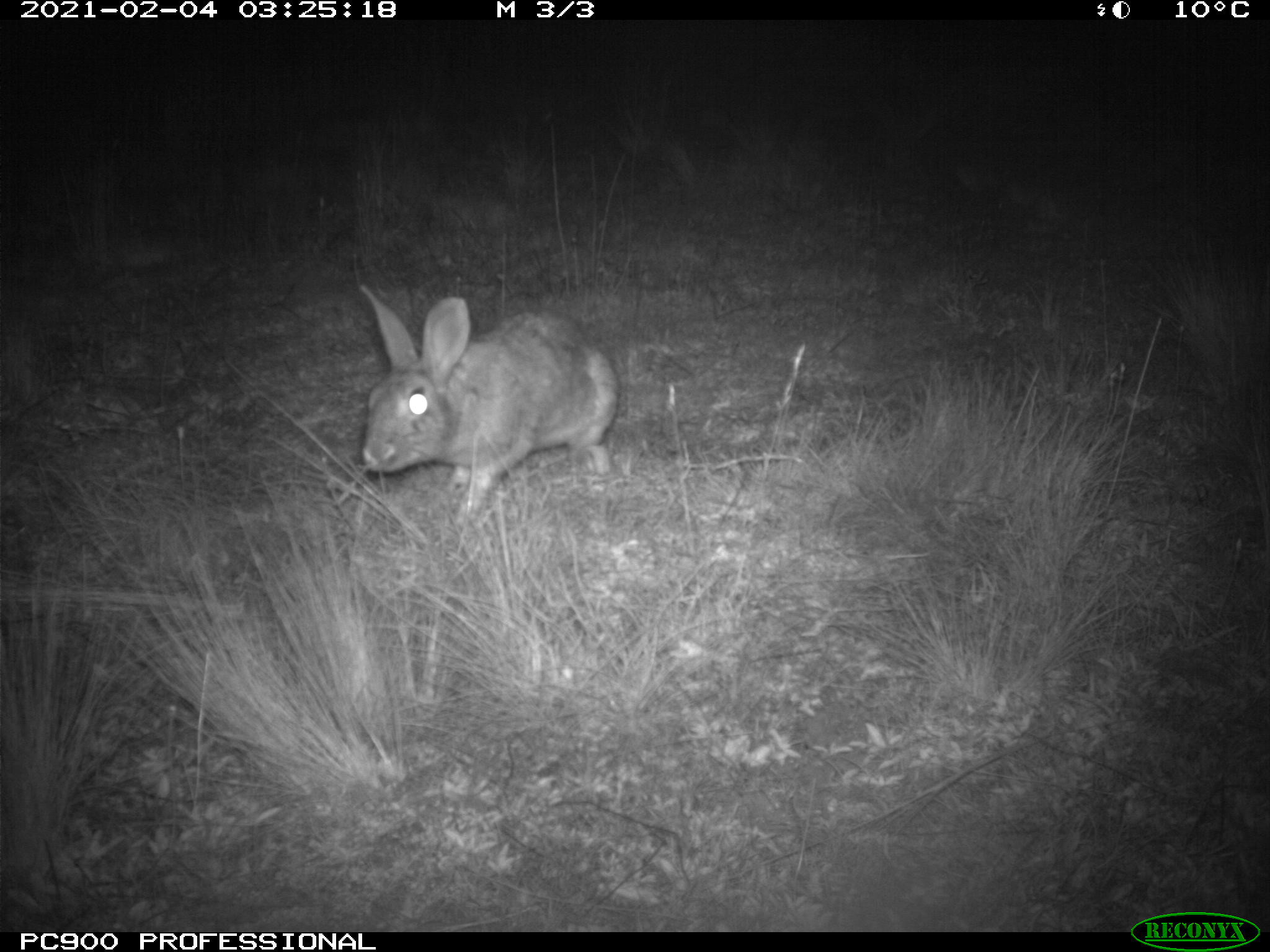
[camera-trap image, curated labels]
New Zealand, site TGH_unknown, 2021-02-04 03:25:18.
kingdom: Animalia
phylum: Chordata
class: Mammalia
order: Lagomorpha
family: Leporidae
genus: Oryctolagus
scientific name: Oryctolagus cuniculus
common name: european rabbit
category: rabbit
Rabbit (european rabbit) (Oryctolagus cuniculus).